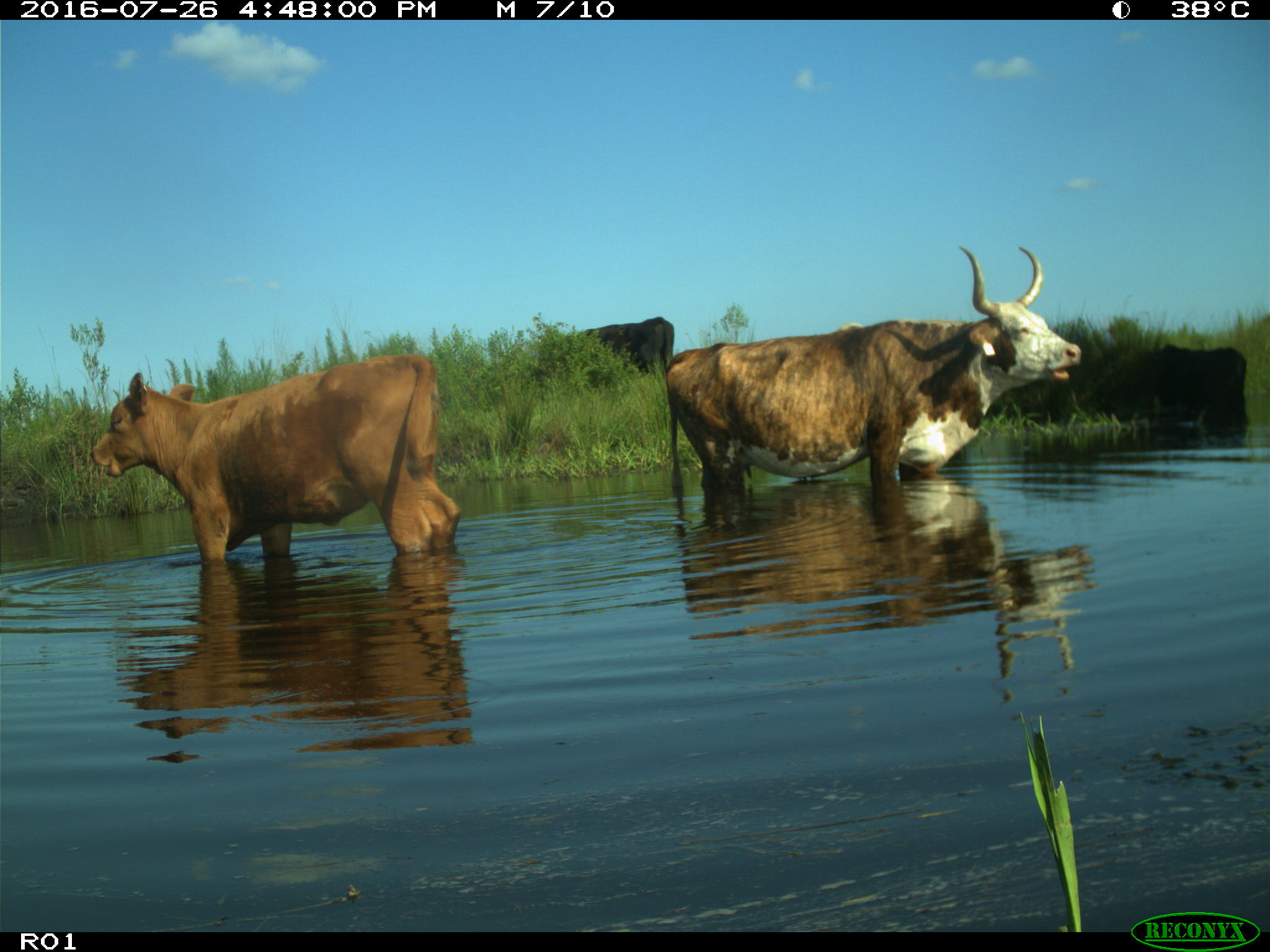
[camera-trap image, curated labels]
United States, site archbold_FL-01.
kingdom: Animalia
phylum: Chordata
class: Mammalia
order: Artiodactyla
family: Bovidae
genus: Bos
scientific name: Bos taurus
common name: domestic cow